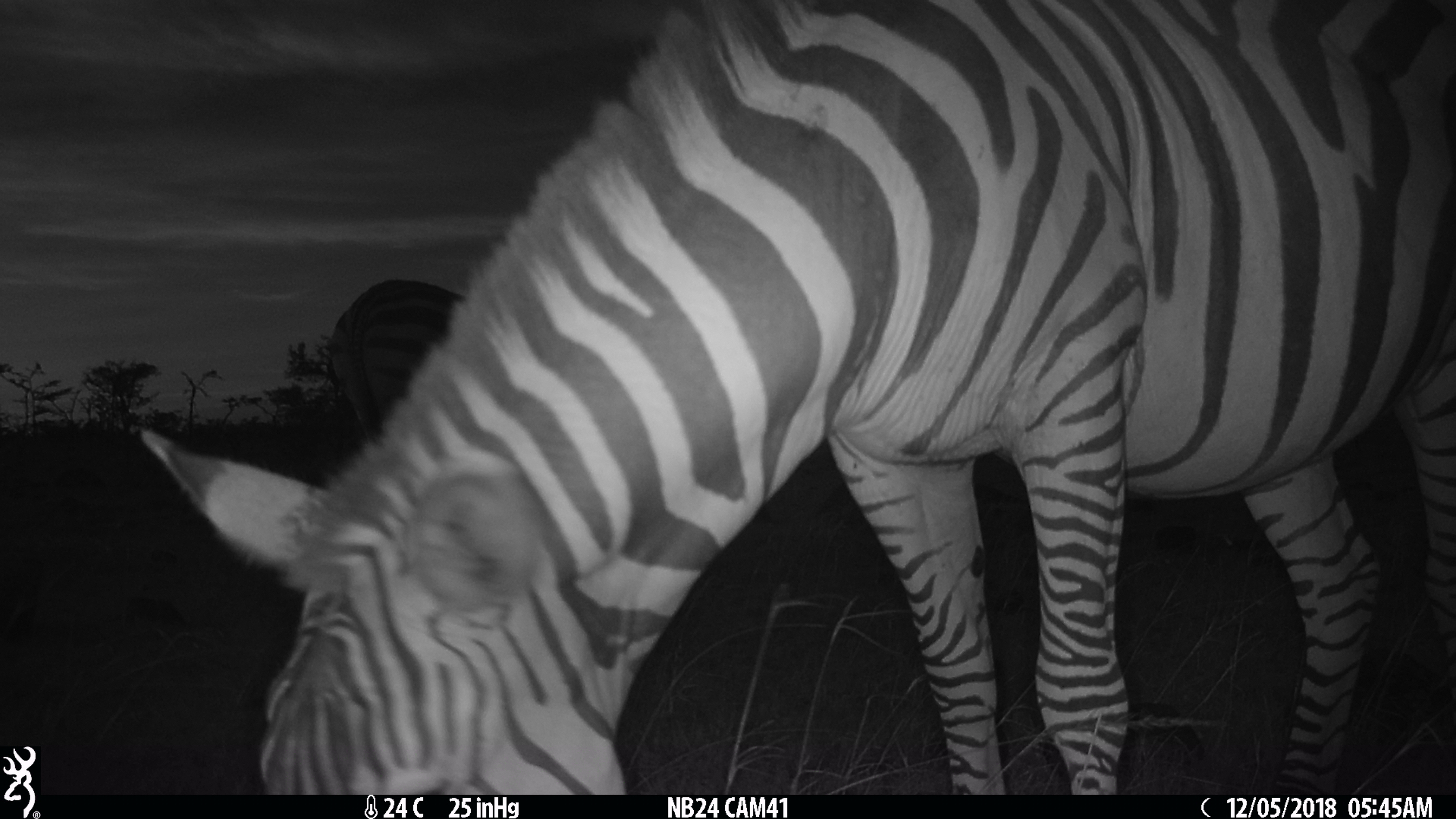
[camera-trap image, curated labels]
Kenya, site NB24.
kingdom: Animalia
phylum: Chordata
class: Mammalia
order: Perissodactyla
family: Equidae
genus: Equus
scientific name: Equus quagga burchellii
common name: burchell's zebra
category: zebra